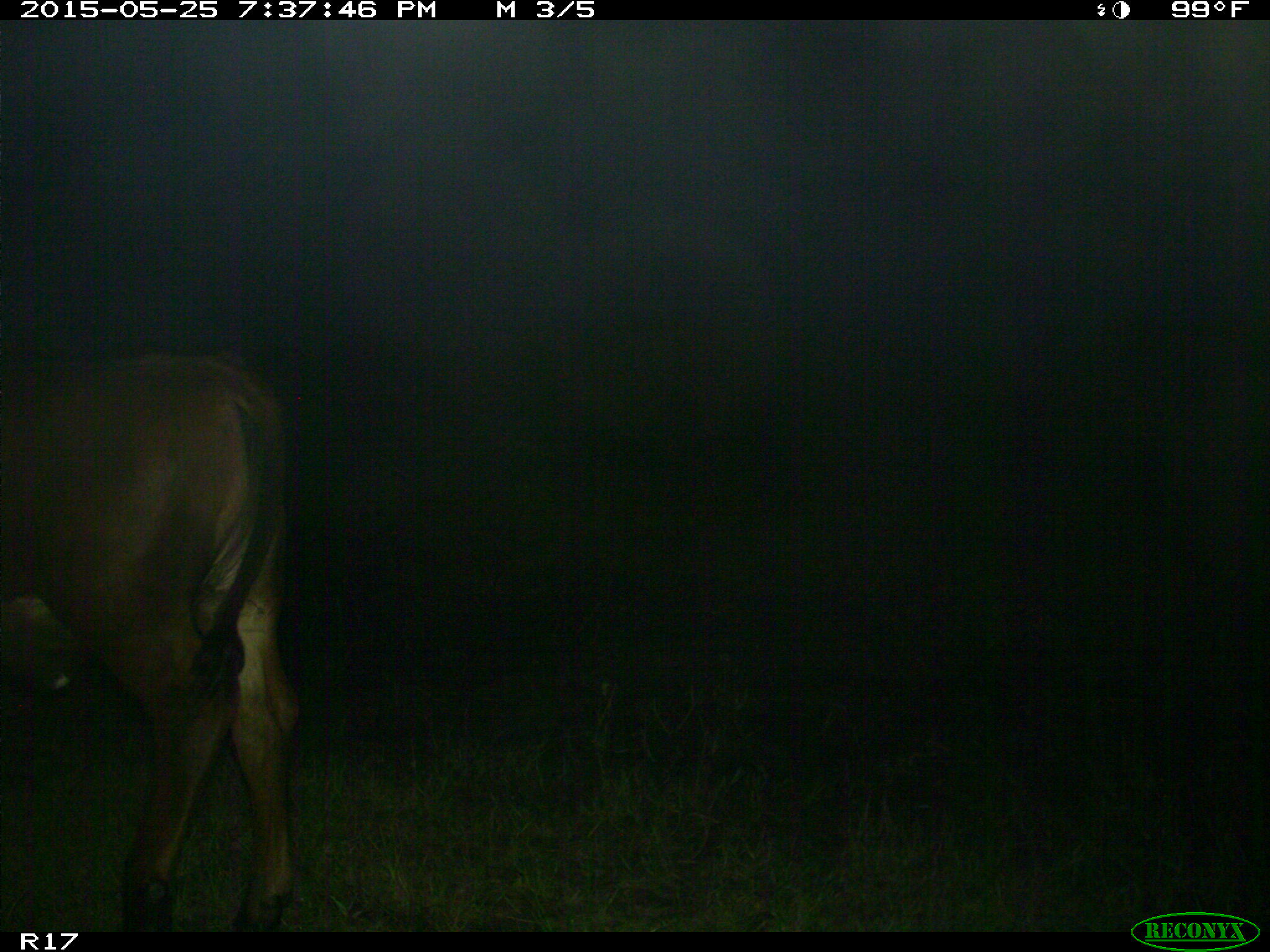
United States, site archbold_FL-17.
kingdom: Animalia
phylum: Chordata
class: Mammalia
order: Artiodactyla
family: Bovidae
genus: Bos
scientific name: Bos taurus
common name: domestic cow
Bos taurus (domestic cow).